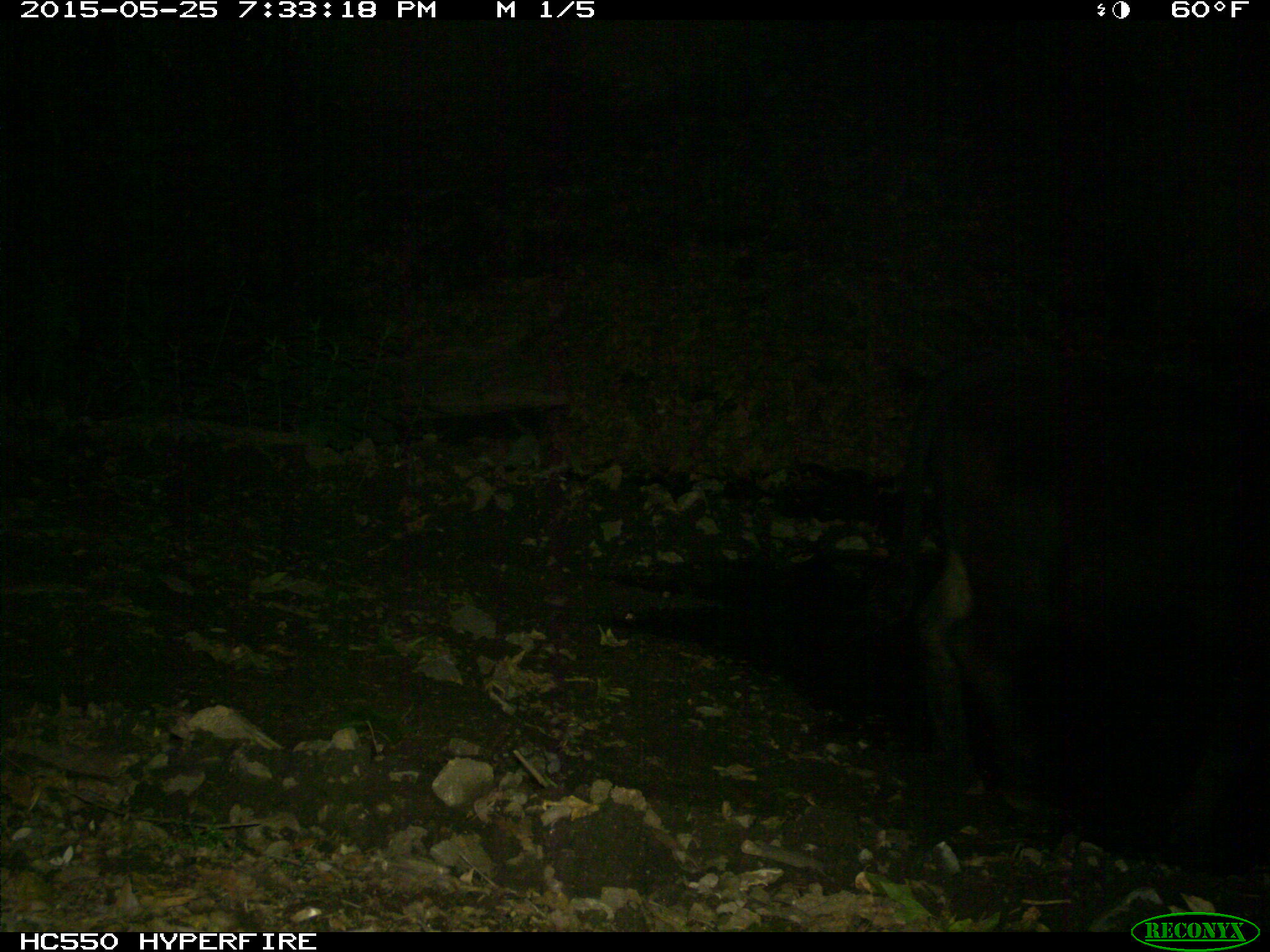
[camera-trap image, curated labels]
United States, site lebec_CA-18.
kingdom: Animalia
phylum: Chordata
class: Mammalia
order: Artiodactyla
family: Bovidae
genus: Bos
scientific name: Bos taurus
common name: domestic cow